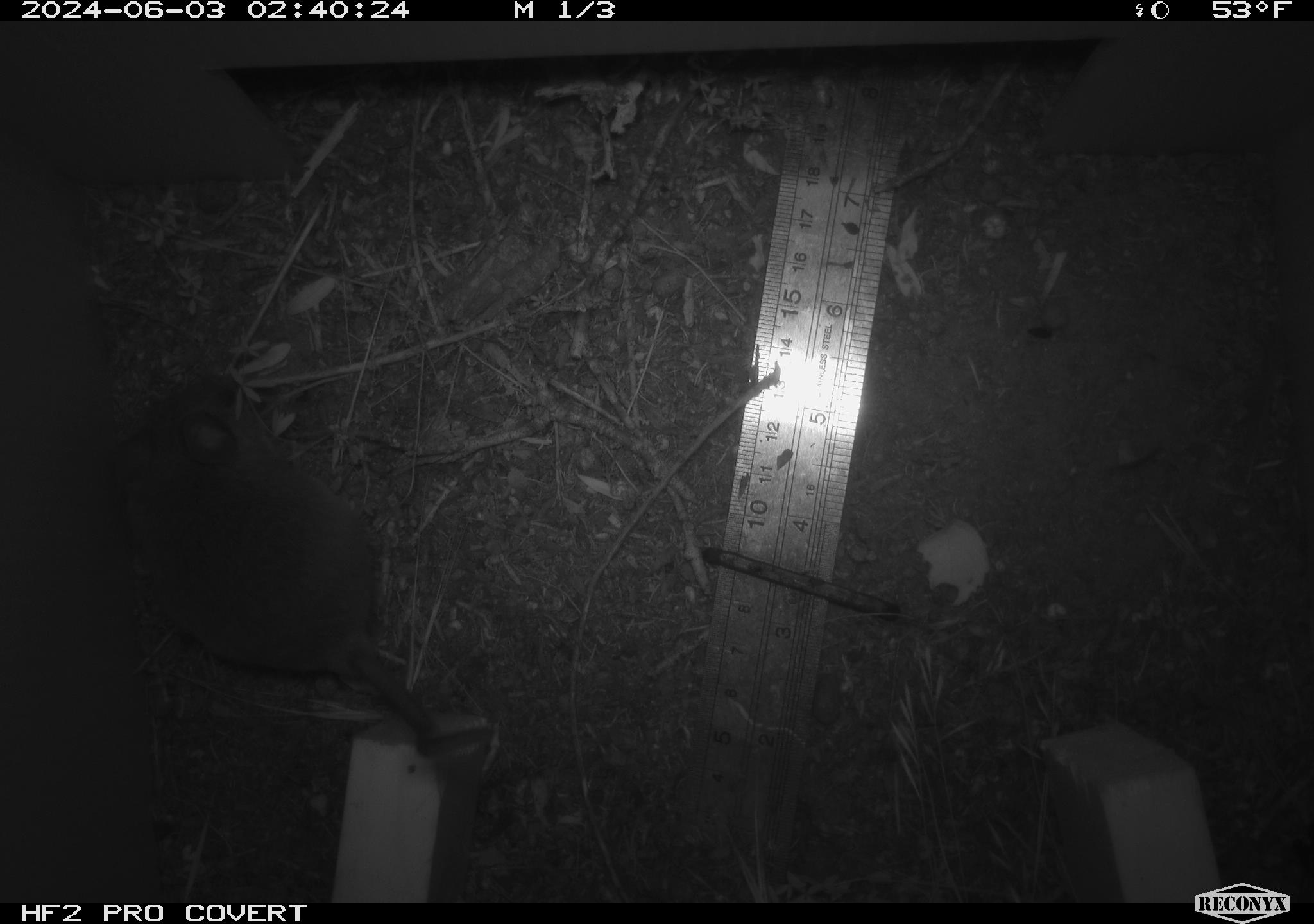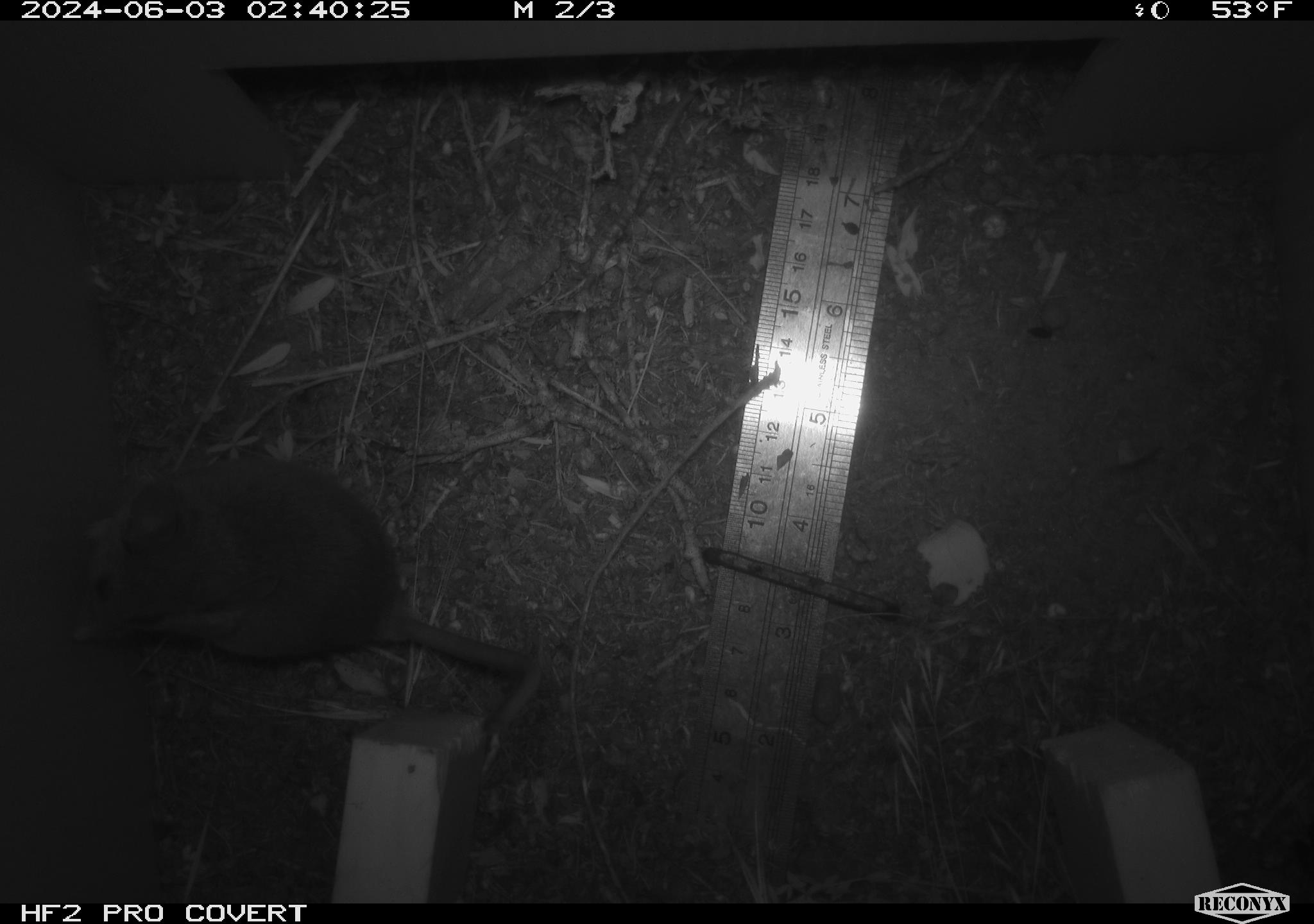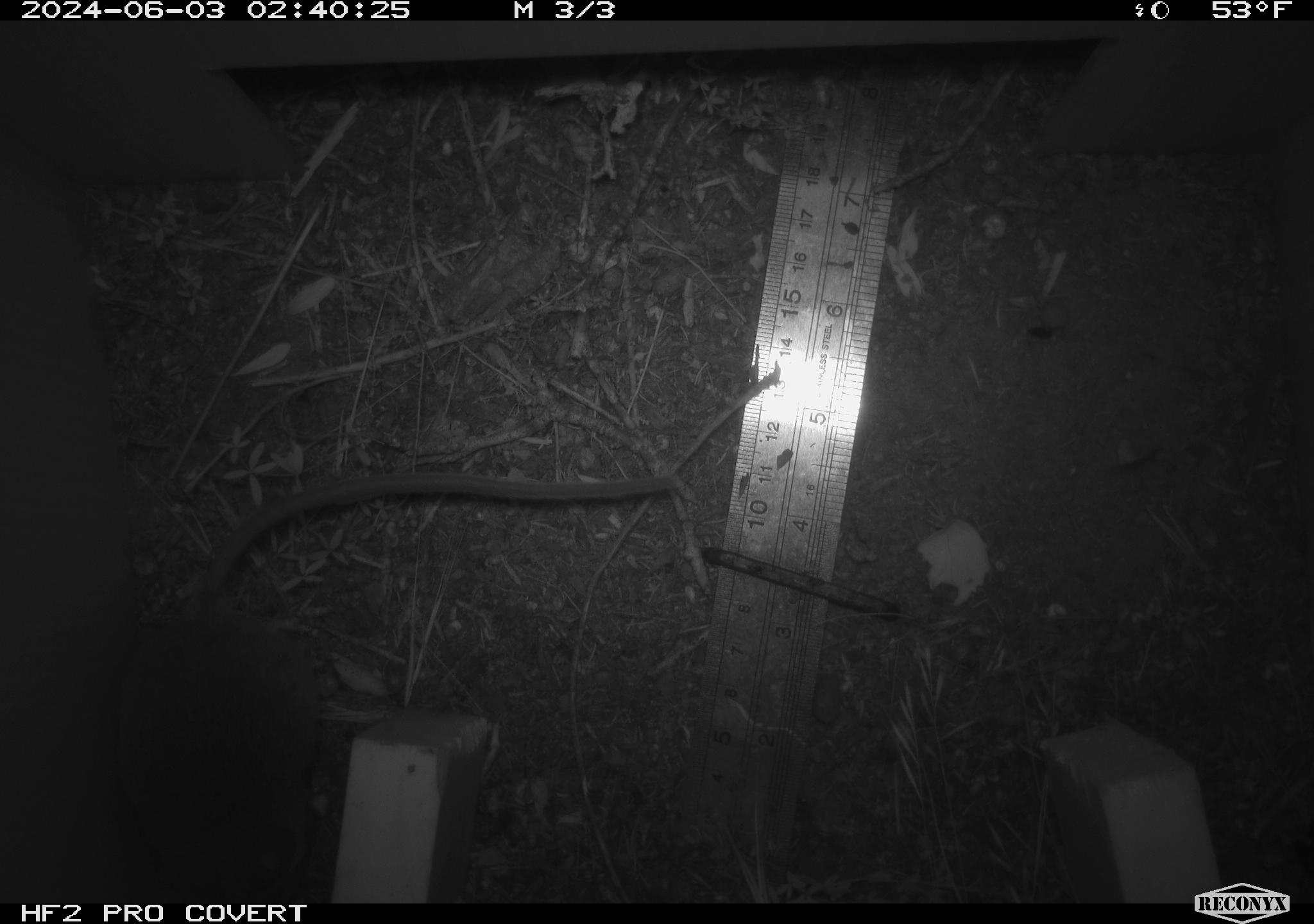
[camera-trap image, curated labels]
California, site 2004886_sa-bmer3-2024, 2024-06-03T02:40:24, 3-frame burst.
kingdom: Animalia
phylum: Chordata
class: Mammalia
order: Rodentia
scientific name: Rodentia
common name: mouse species